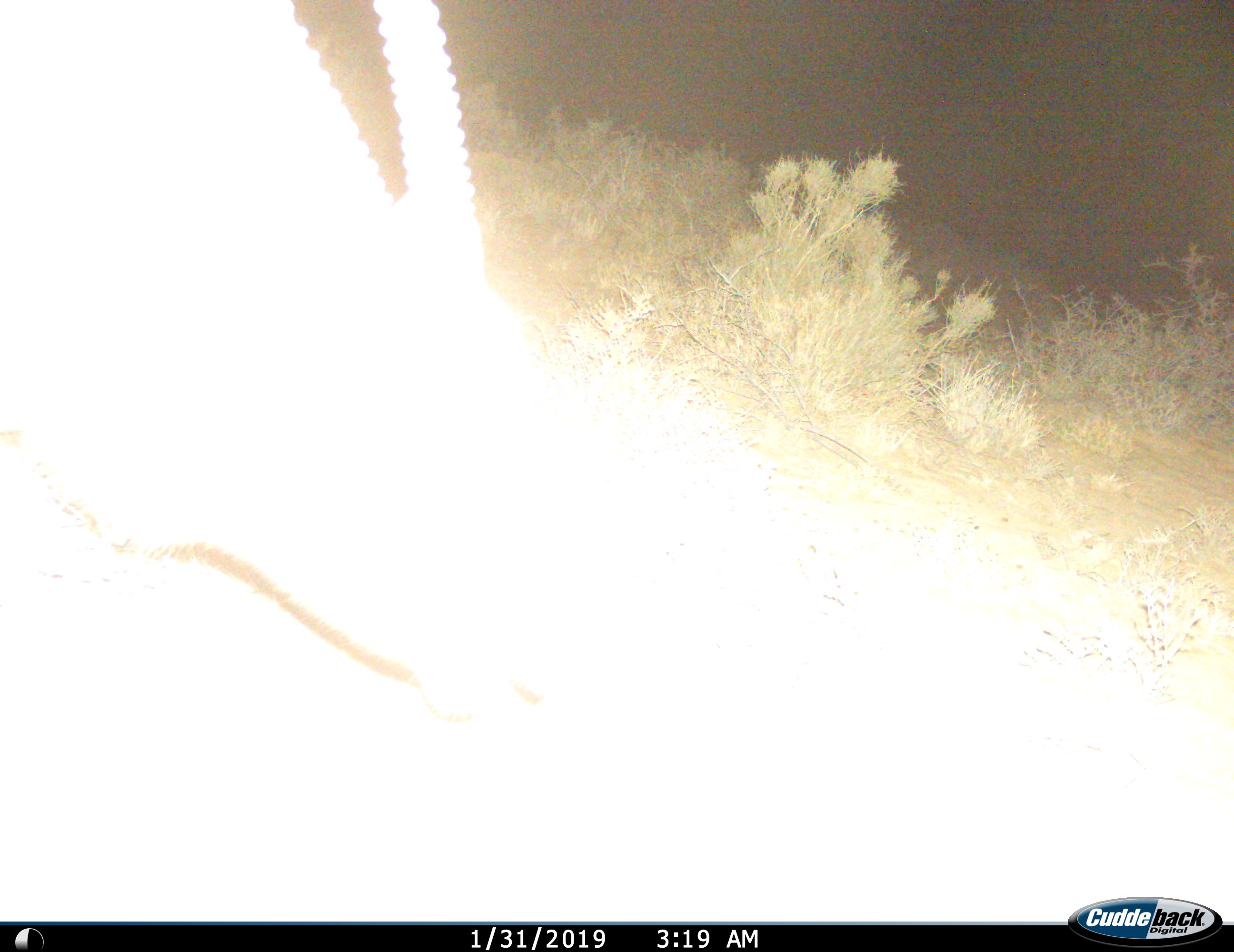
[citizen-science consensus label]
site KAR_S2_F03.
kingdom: Animalia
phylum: Chordata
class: Mammalia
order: Artiodactyla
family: Bovidae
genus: Oryx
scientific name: Oryx gazella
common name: gemsbok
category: oryx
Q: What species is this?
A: Oryx (gemsbok) (Oryx gazella).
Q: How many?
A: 1.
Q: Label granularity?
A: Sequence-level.